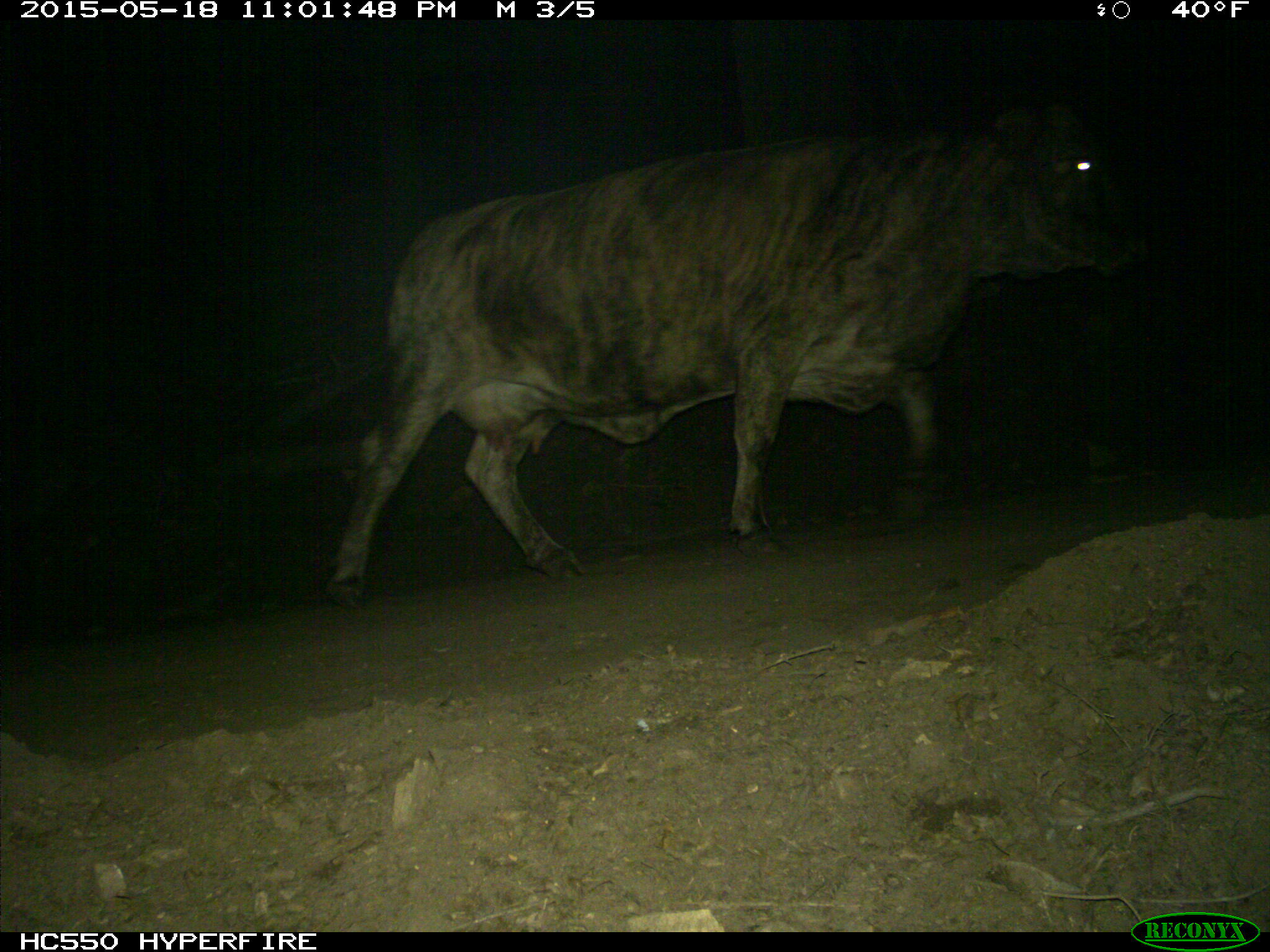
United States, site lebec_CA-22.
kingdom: Animalia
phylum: Chordata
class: Mammalia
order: Artiodactyla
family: Bovidae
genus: Bos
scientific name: Bos taurus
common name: domestic cow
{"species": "Bos taurus (domestic cow)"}